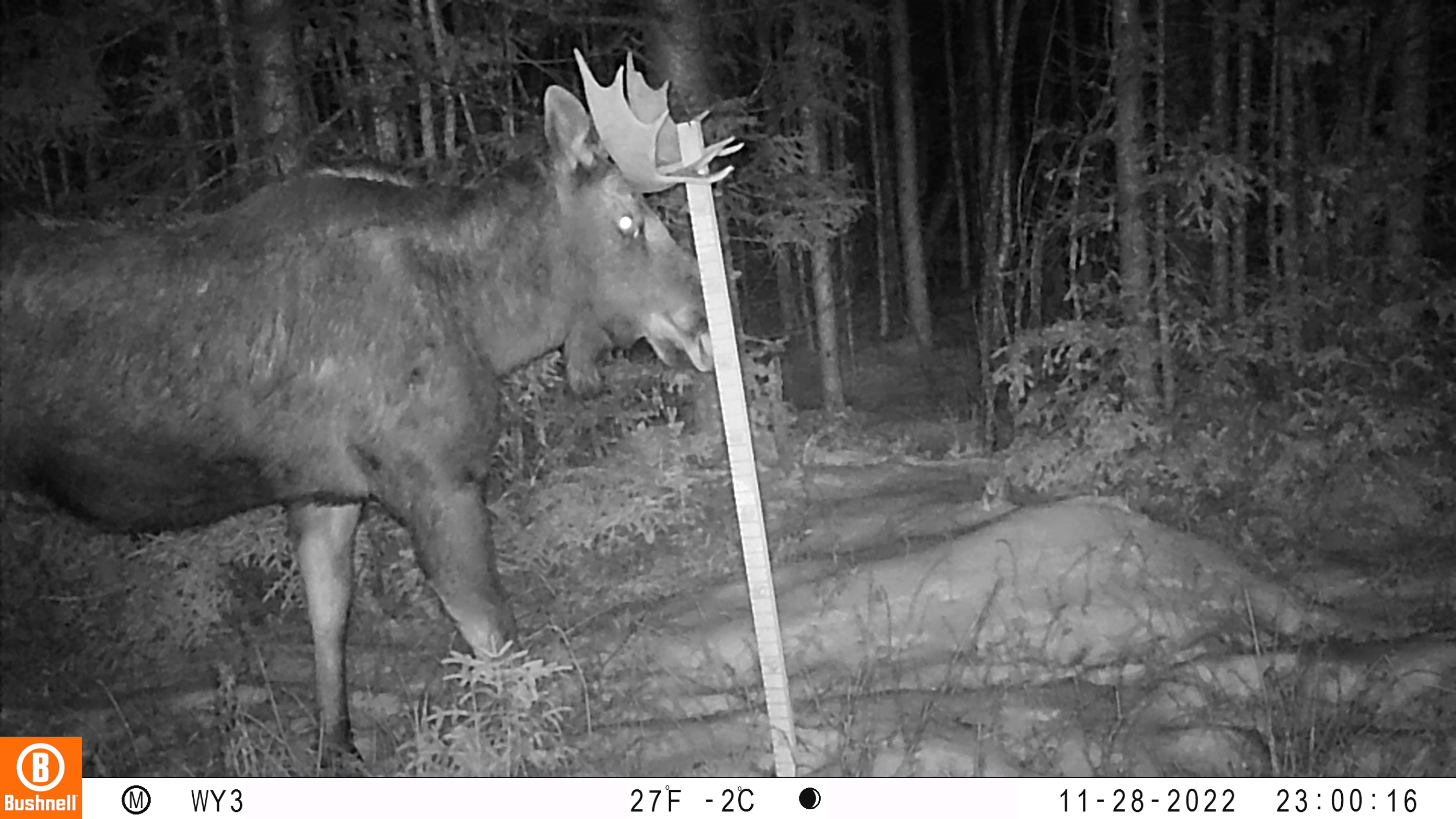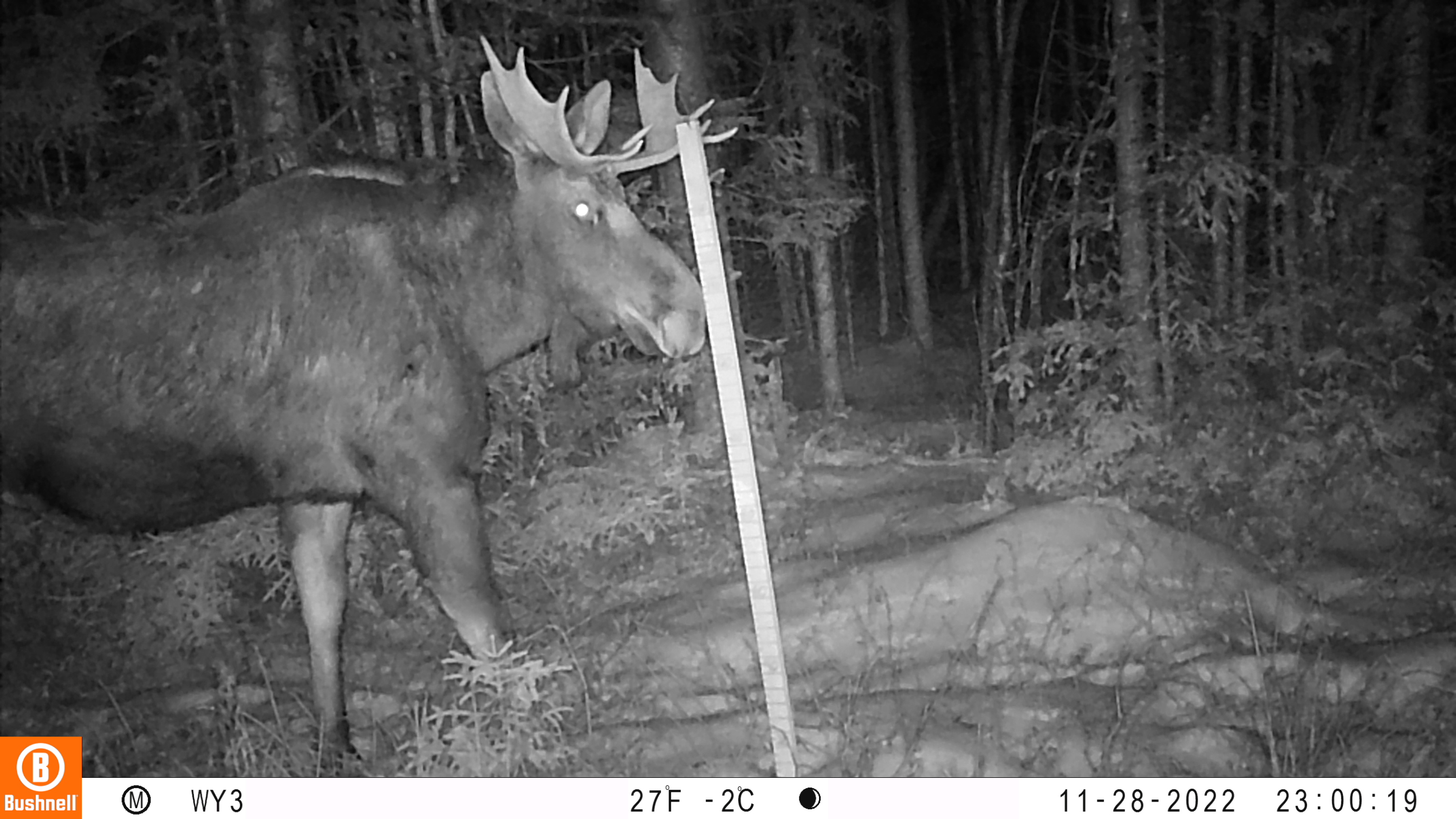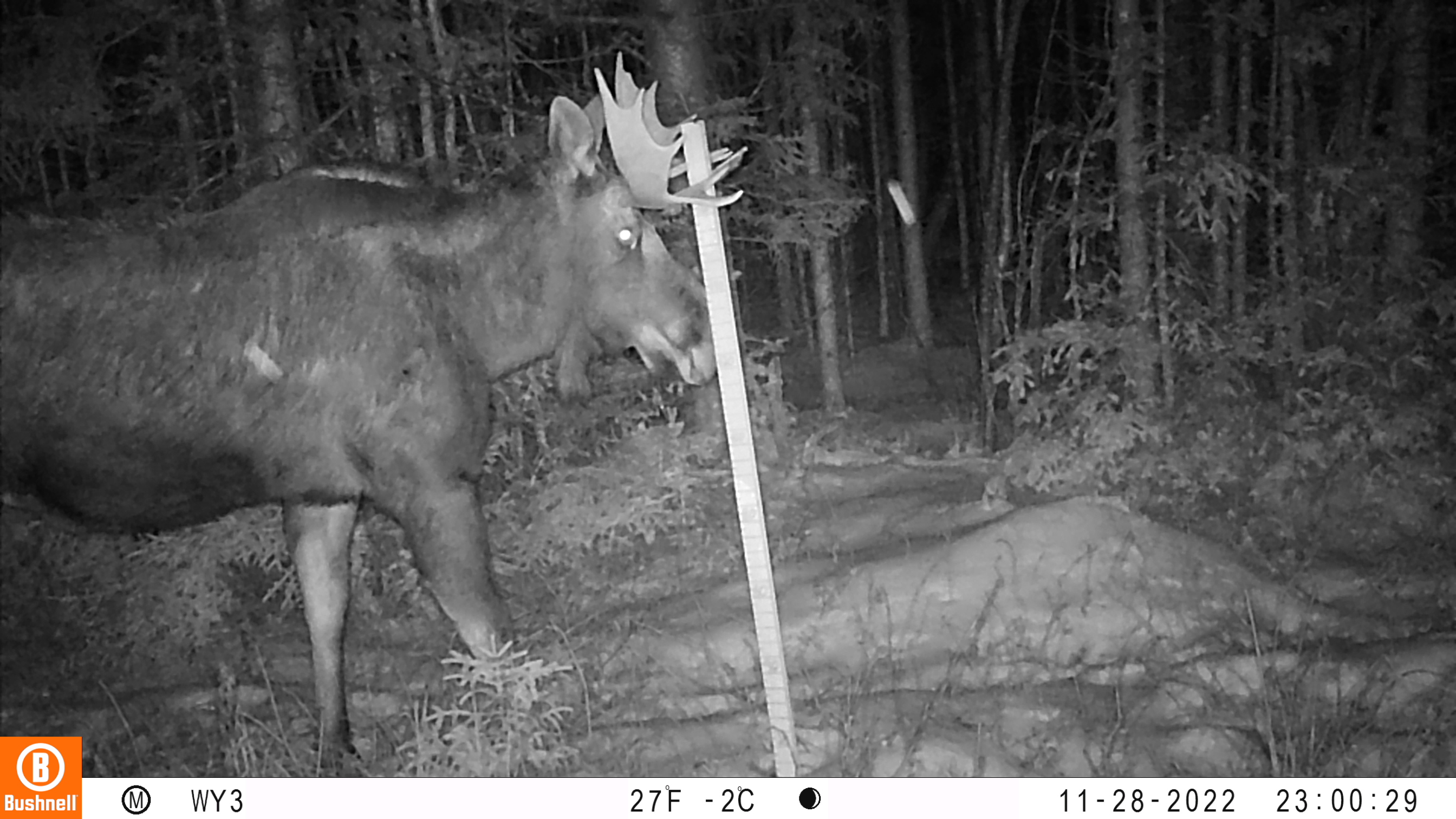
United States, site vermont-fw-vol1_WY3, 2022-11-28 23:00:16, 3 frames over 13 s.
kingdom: Animalia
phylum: Chordata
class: Mammalia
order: Artiodactyla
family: Cervidae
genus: Alces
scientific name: Alces alces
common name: moose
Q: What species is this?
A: Moose (Alces alces).